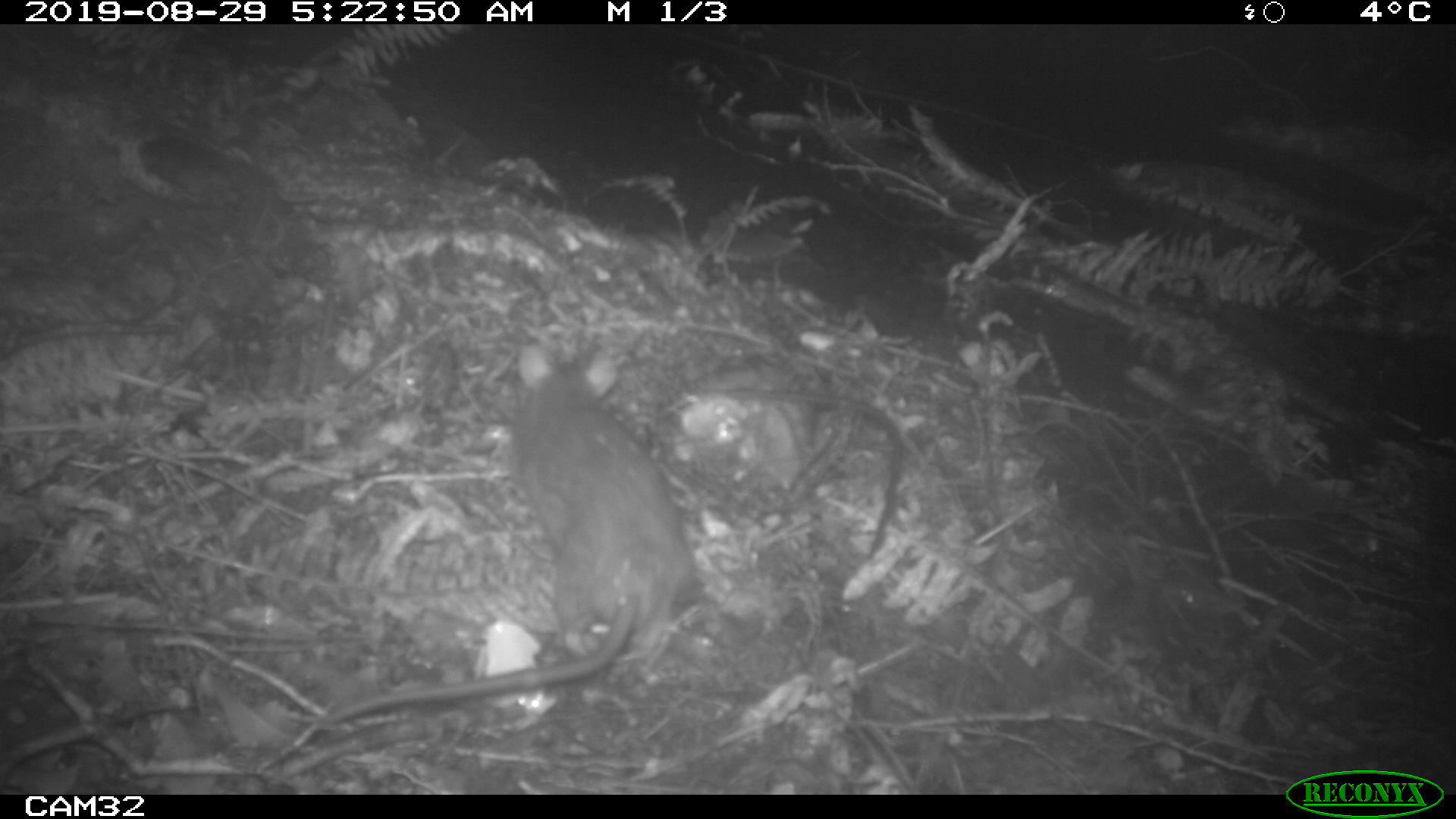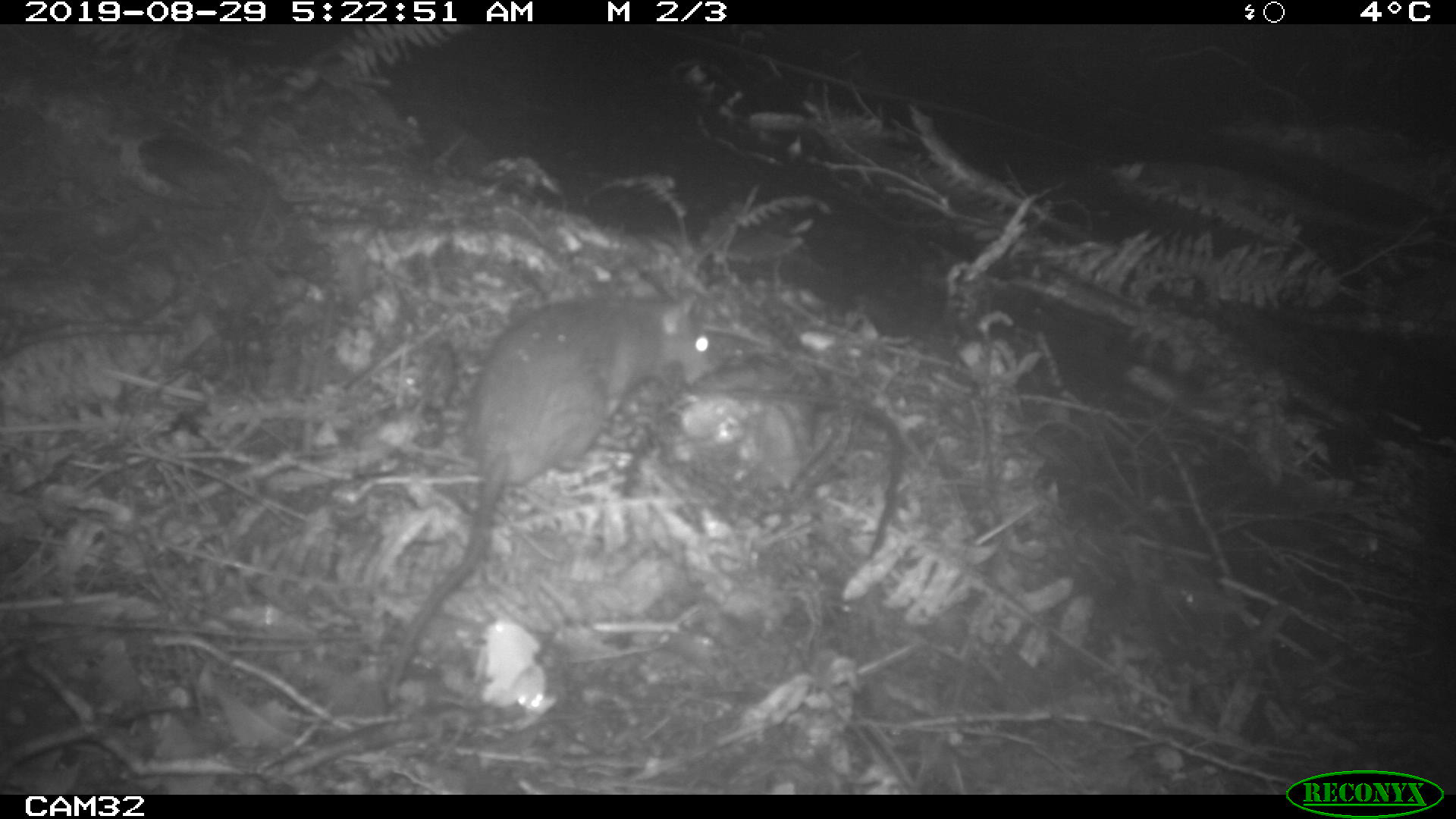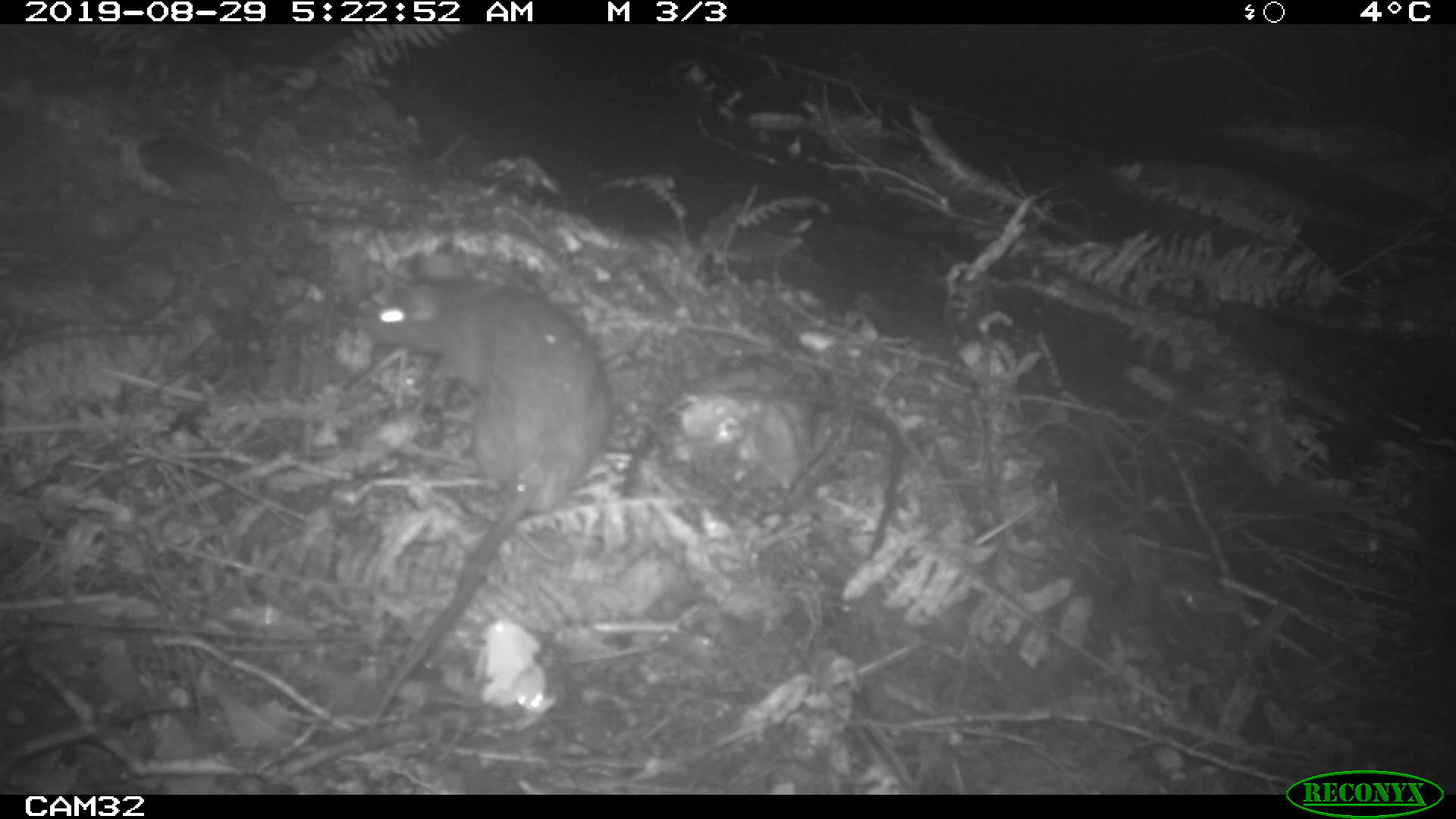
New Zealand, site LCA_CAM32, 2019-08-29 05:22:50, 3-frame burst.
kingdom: Animalia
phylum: Chordata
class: Mammalia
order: Rodentia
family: Muridae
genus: Rattus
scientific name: Rattus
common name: rat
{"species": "rat (Rattus)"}